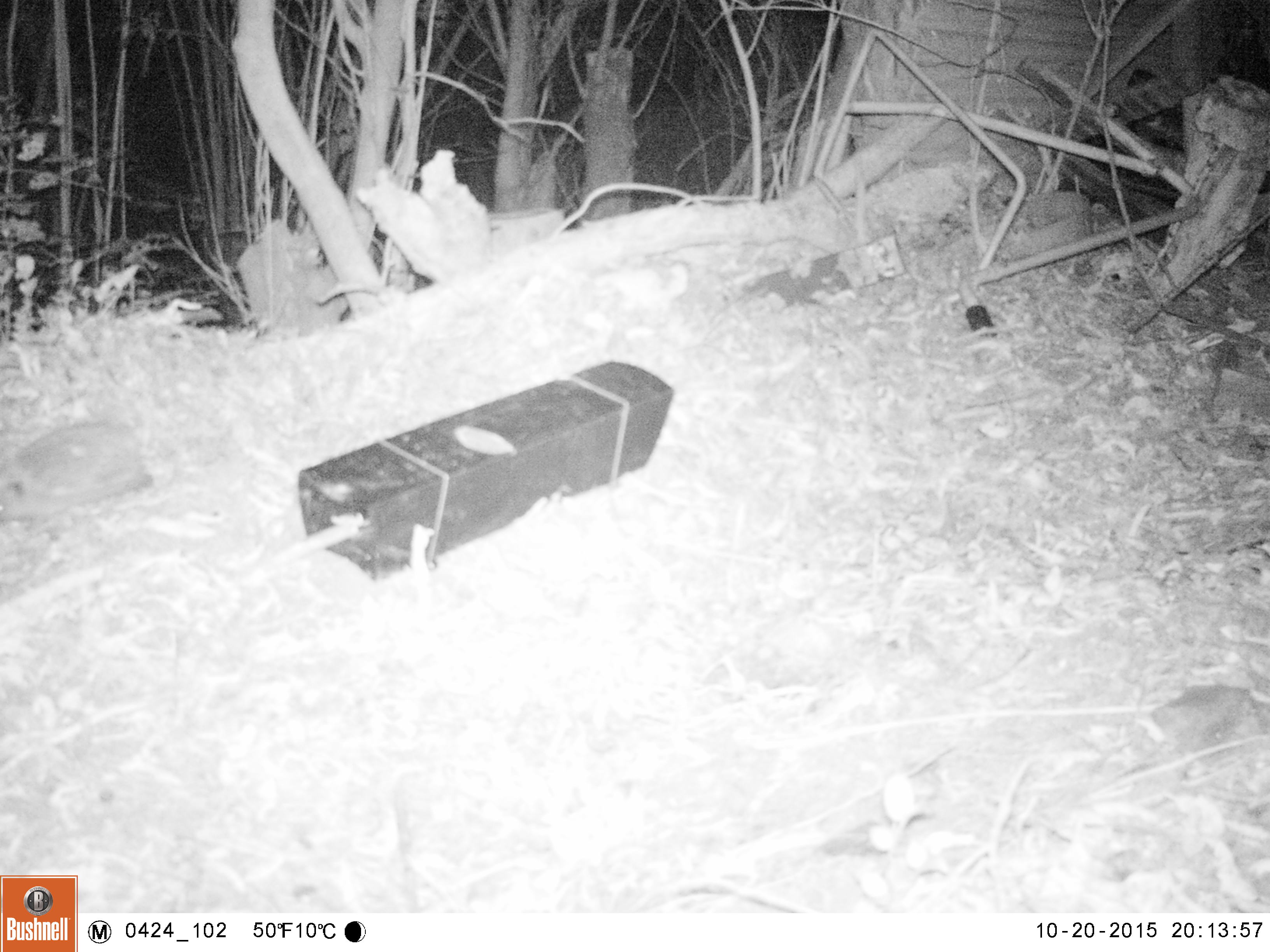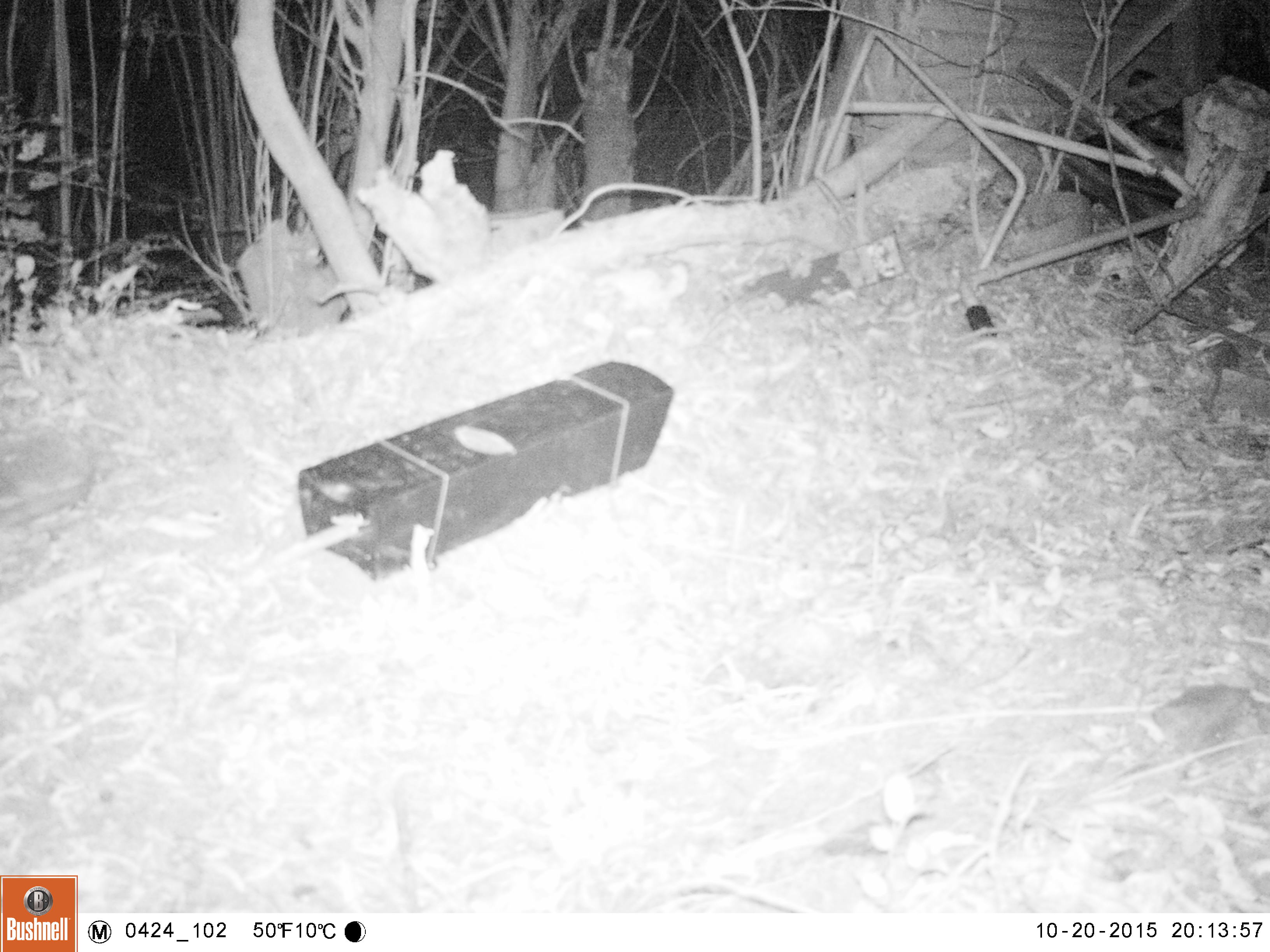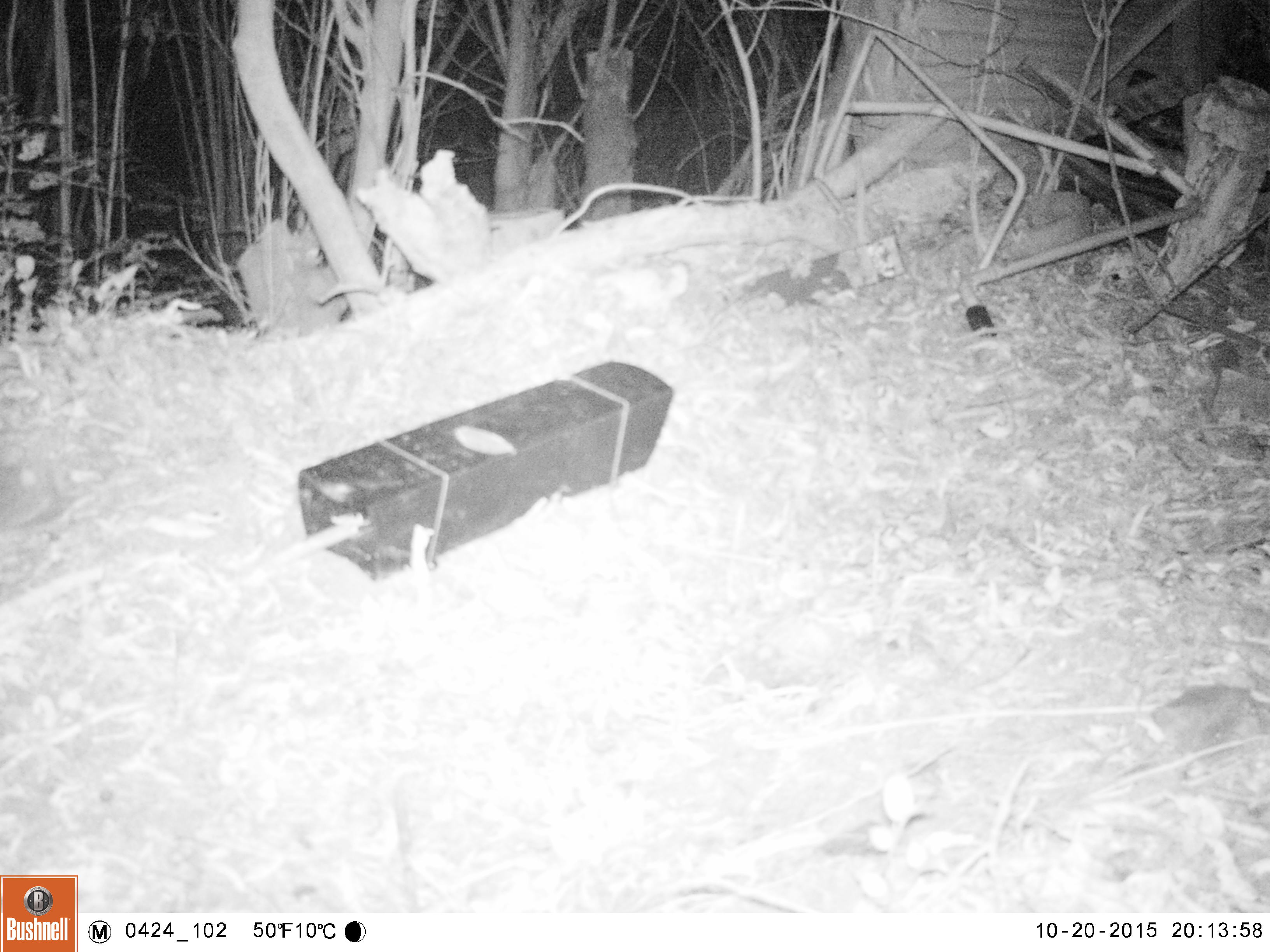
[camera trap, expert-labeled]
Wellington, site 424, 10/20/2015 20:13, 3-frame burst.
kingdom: Animalia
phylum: Chordata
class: Mammalia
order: Eulipotyphla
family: Erinaceidae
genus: Erinaceus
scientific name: Erinaceus europaeus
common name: hedgehog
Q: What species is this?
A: Hedgehog (Erinaceus europaeus).